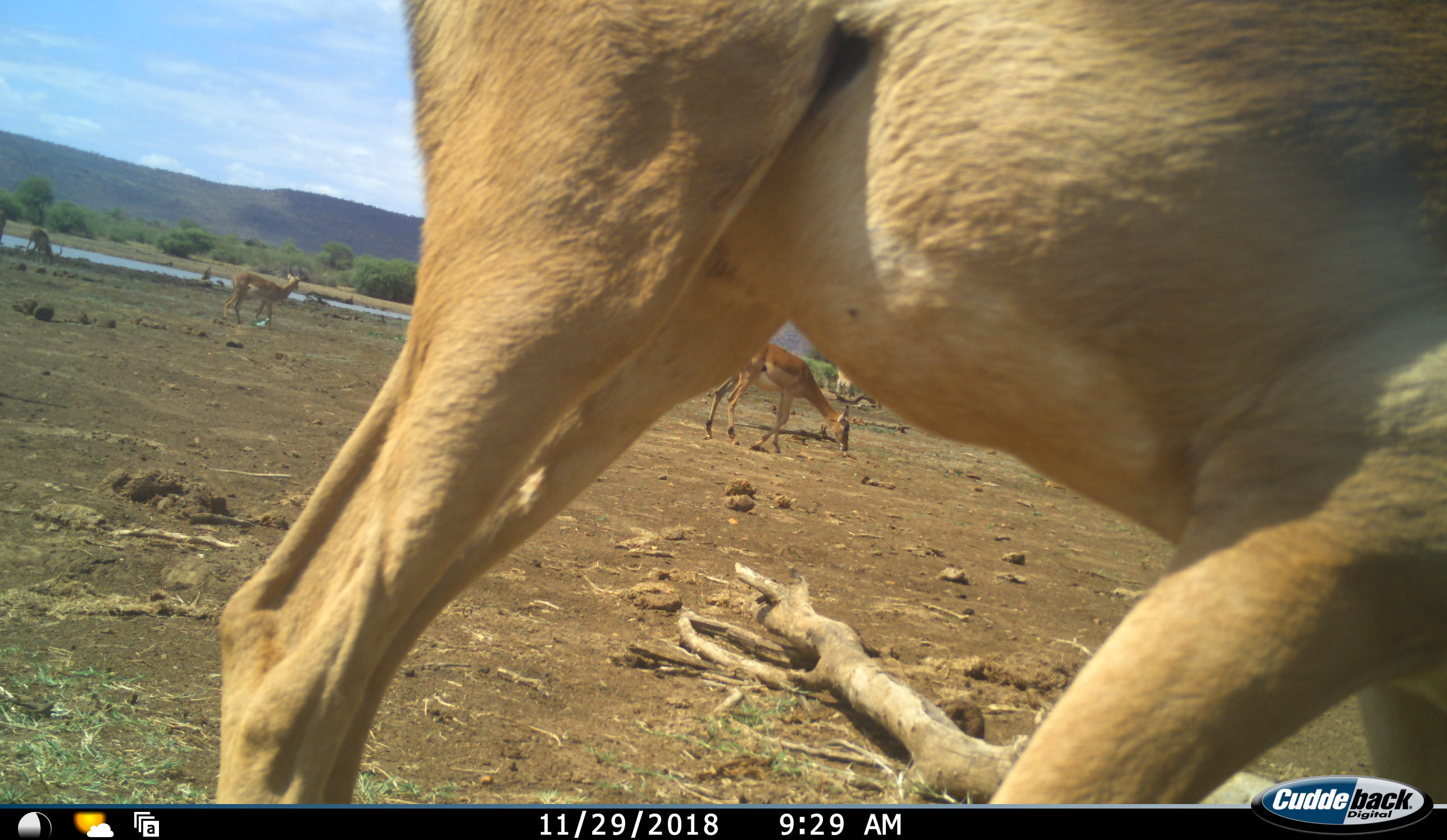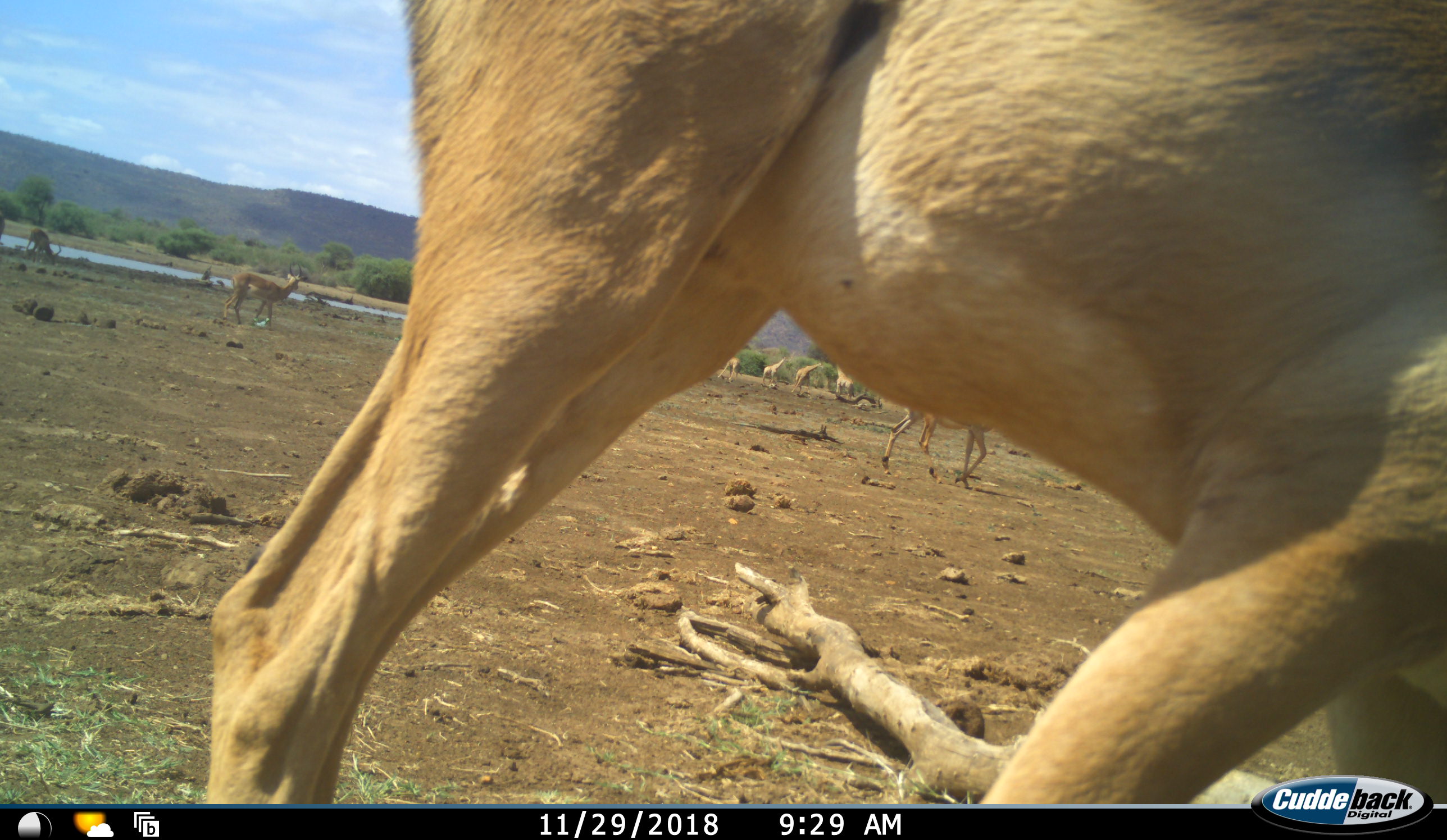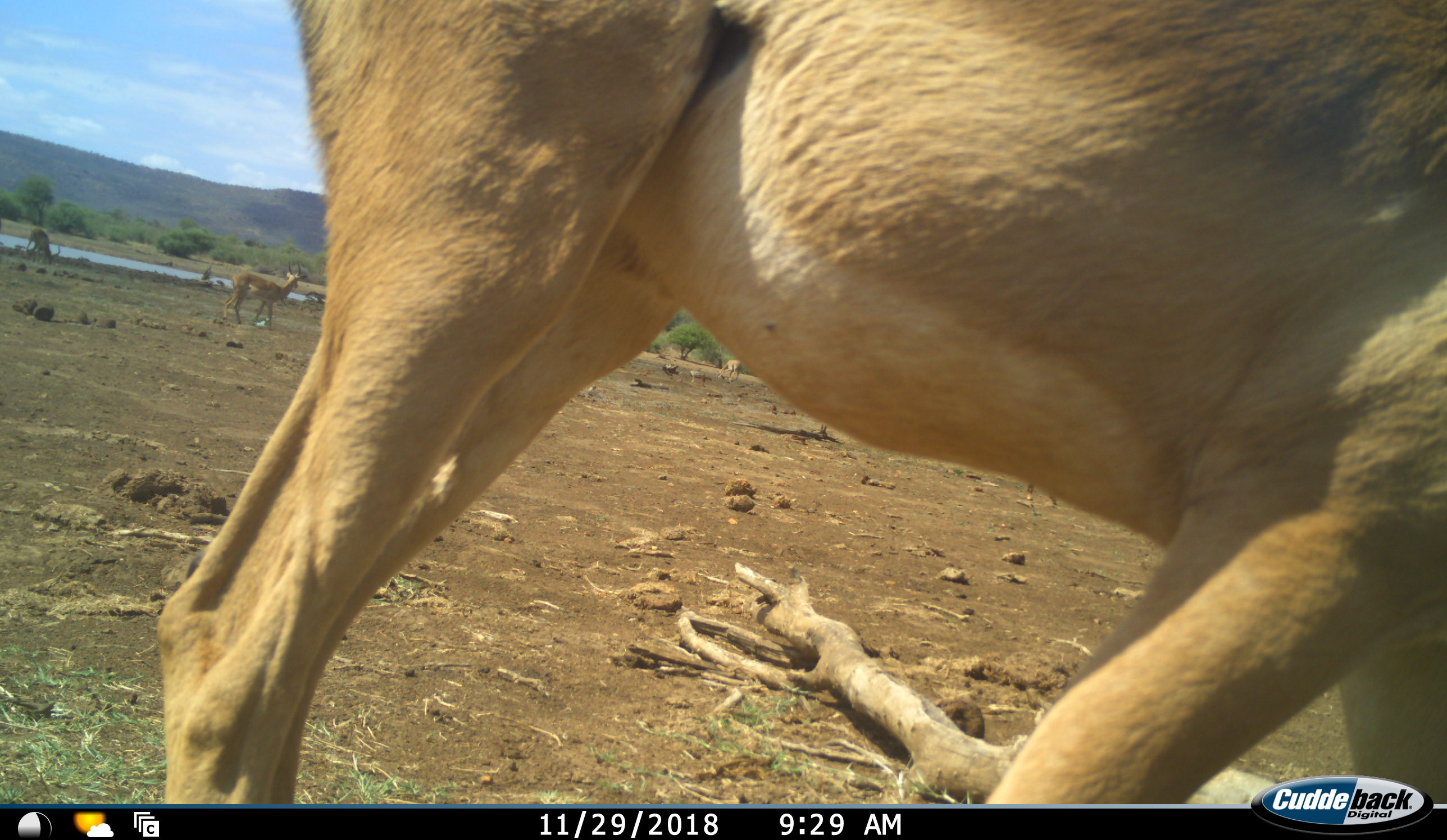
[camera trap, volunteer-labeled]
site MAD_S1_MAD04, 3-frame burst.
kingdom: Animalia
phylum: Chordata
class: Mammalia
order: Artiodactyla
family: Giraffidae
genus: Giraffa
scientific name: Giraffa camelopardalis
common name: giraffe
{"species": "giraffe (Giraffa camelopardalis)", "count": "4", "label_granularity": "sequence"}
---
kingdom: Animalia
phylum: Chordata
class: Mammalia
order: Artiodactyla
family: Bovidae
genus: Aepyceros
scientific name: Aepyceros melampus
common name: impala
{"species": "impala (Aepyceros melampus)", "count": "4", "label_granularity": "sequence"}